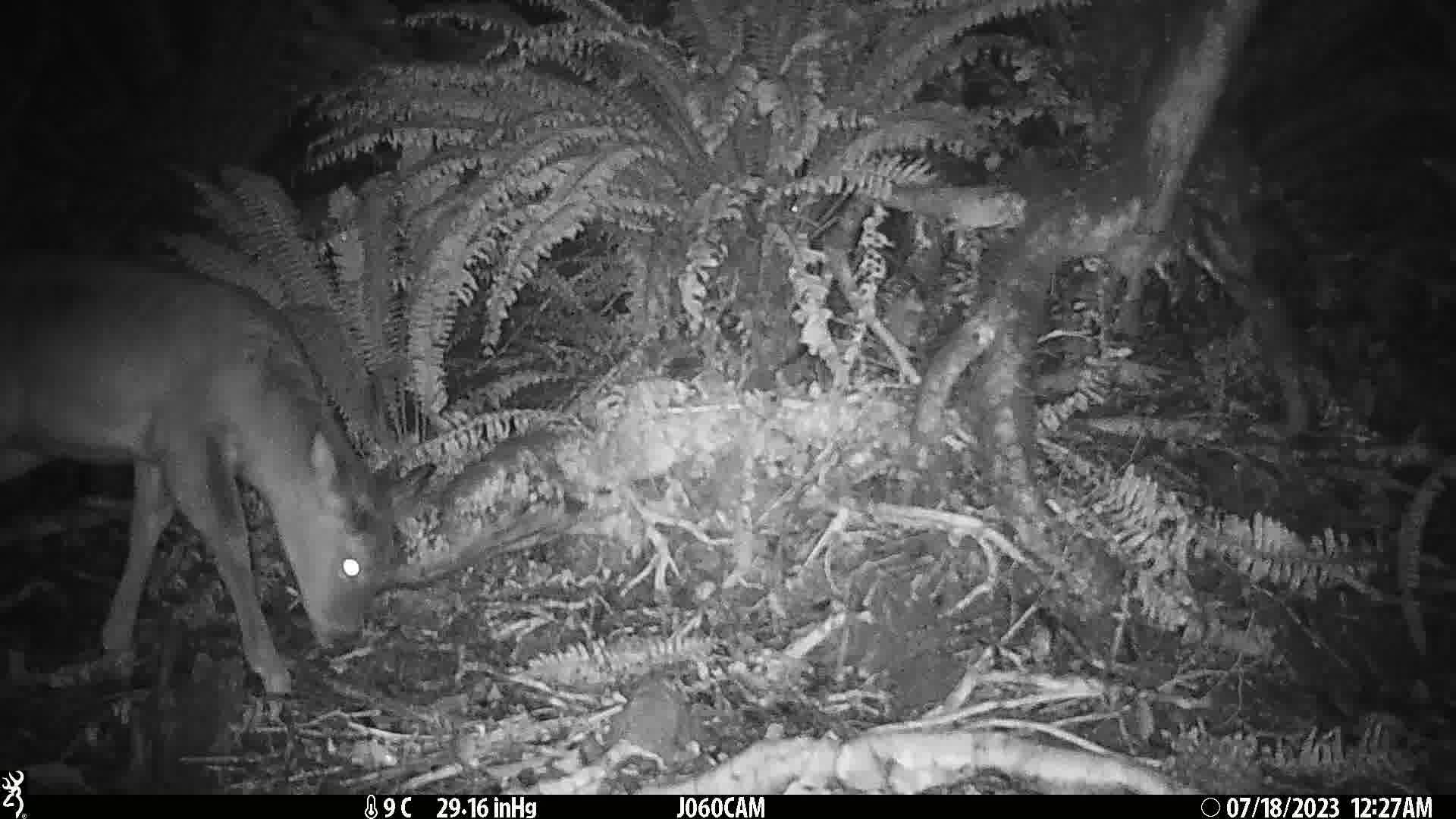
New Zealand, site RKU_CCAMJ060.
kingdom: Animalia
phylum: Chordata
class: Mammalia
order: Artiodactyla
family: Cervidae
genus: Odocoileus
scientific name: Odocoileus virginianus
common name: white-tailed deer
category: white tailed deer